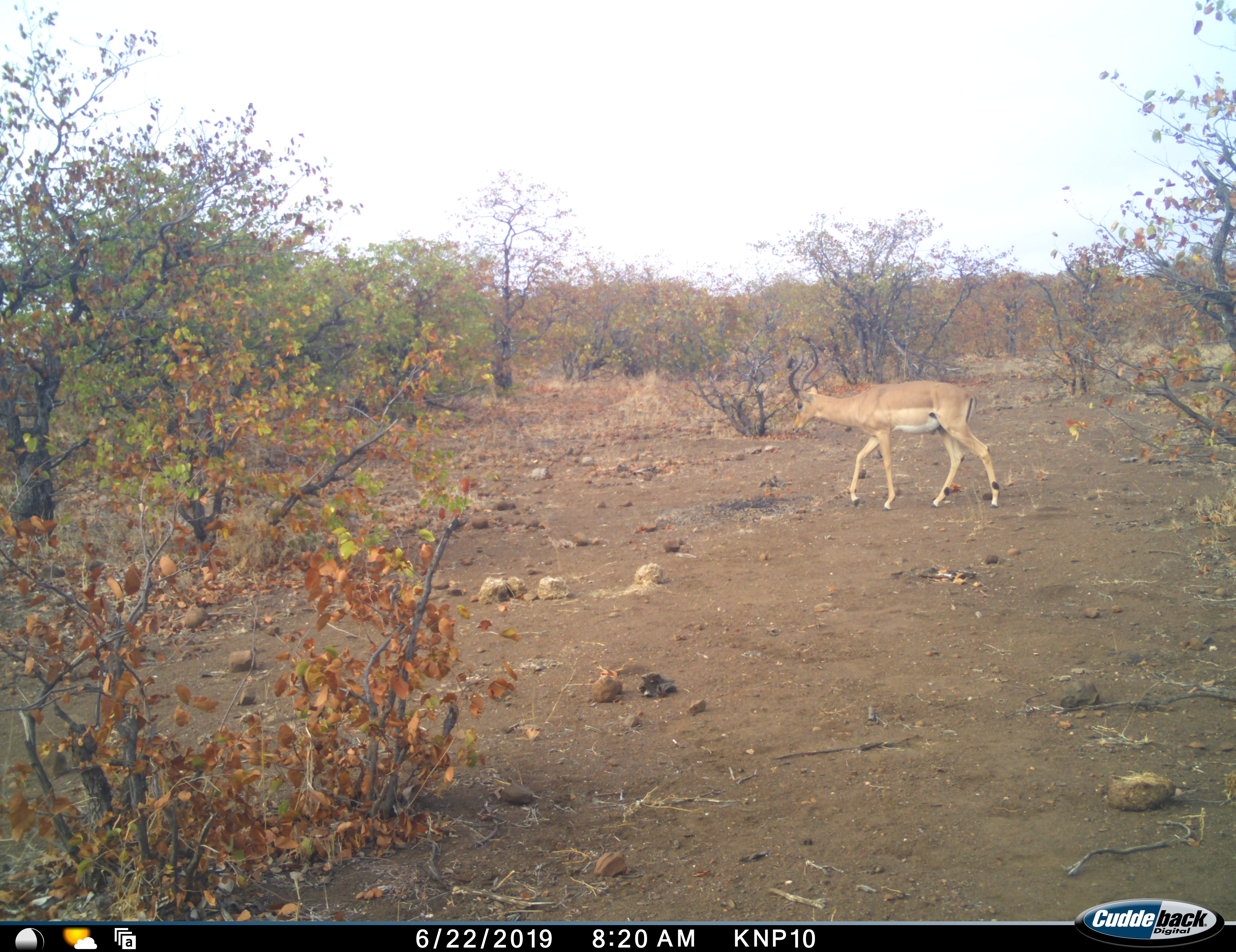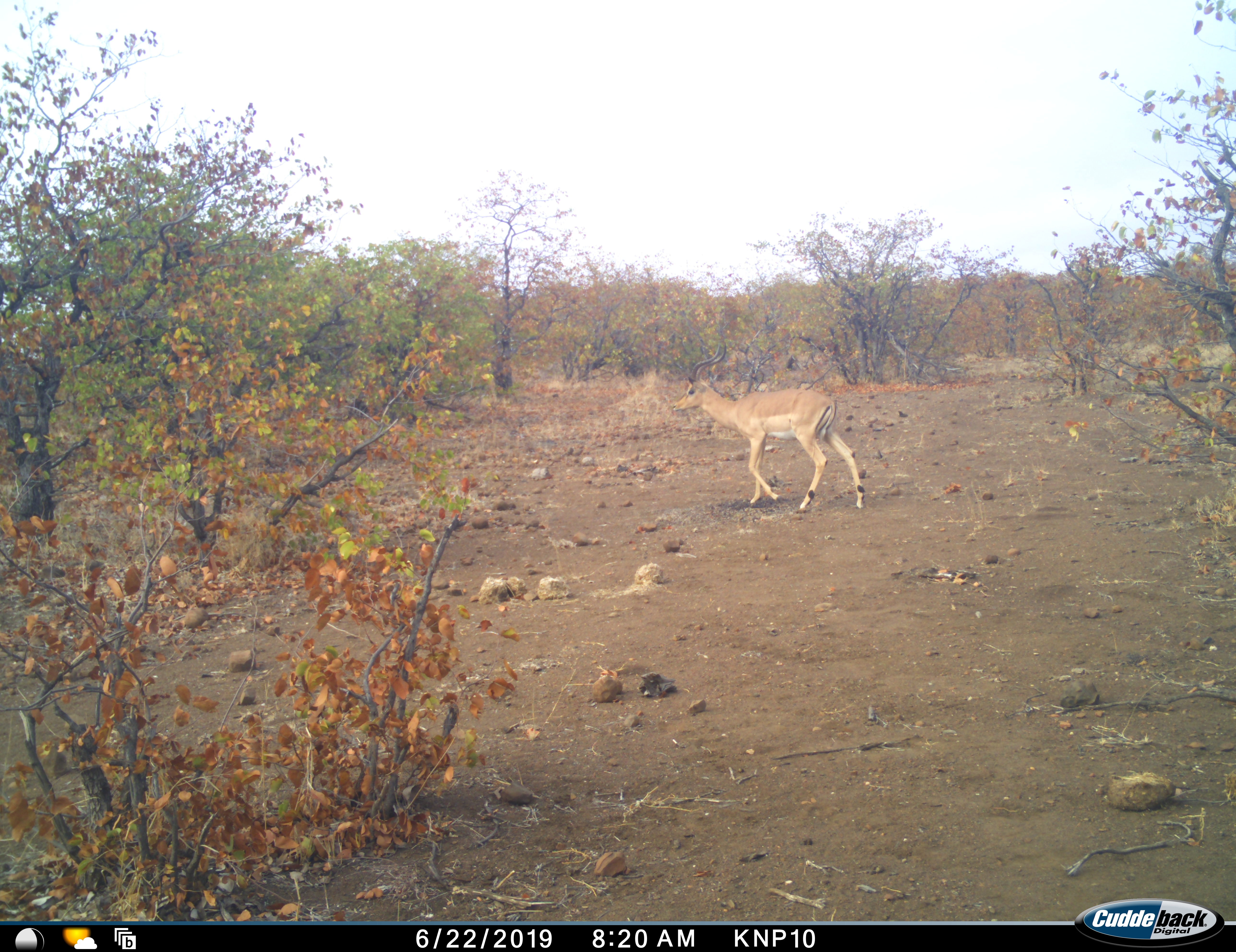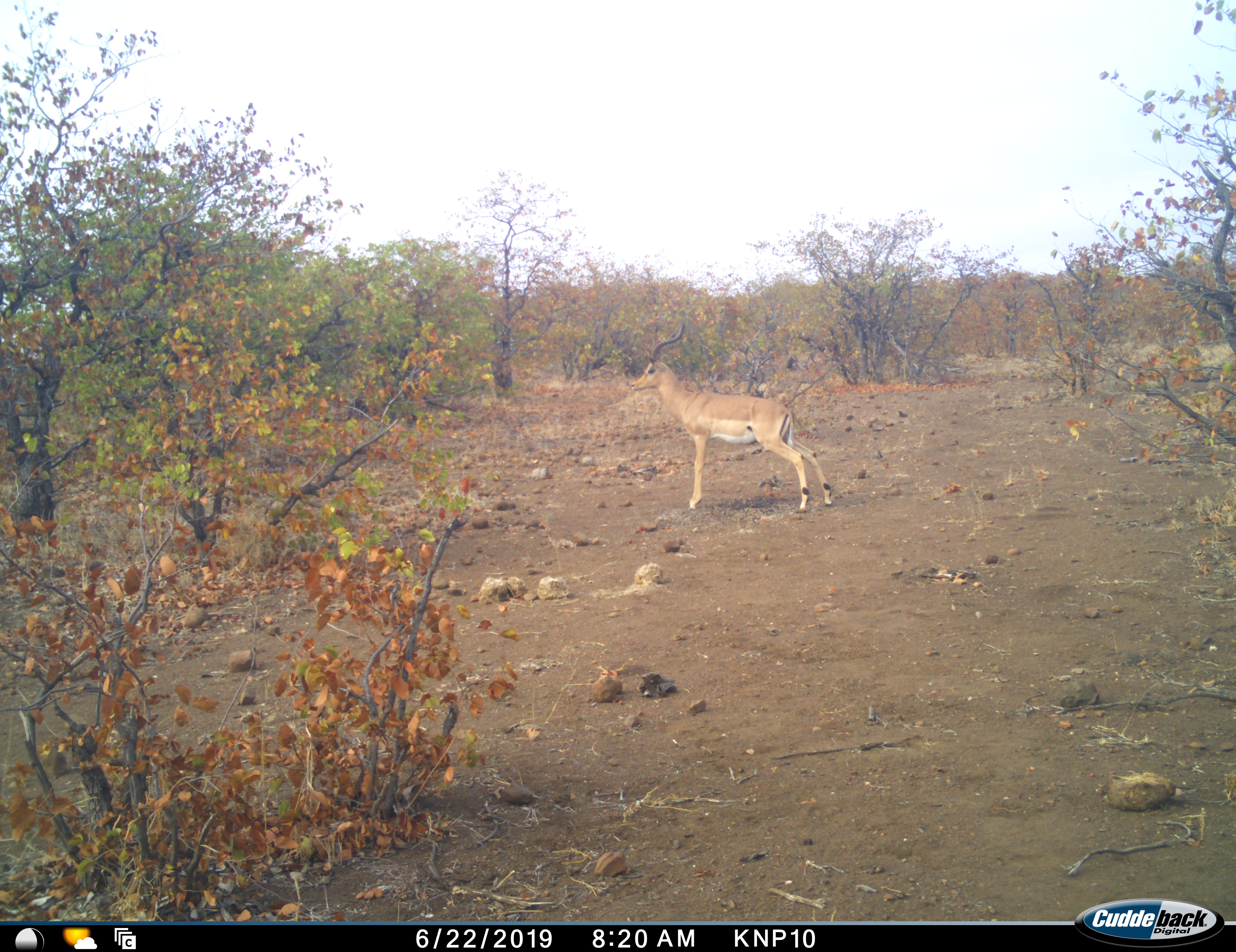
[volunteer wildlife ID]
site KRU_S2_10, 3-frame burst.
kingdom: Animalia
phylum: Chordata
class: Mammalia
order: Artiodactyla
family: Bovidae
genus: Aepyceros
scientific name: Aepyceros melampus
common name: impala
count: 1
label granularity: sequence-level